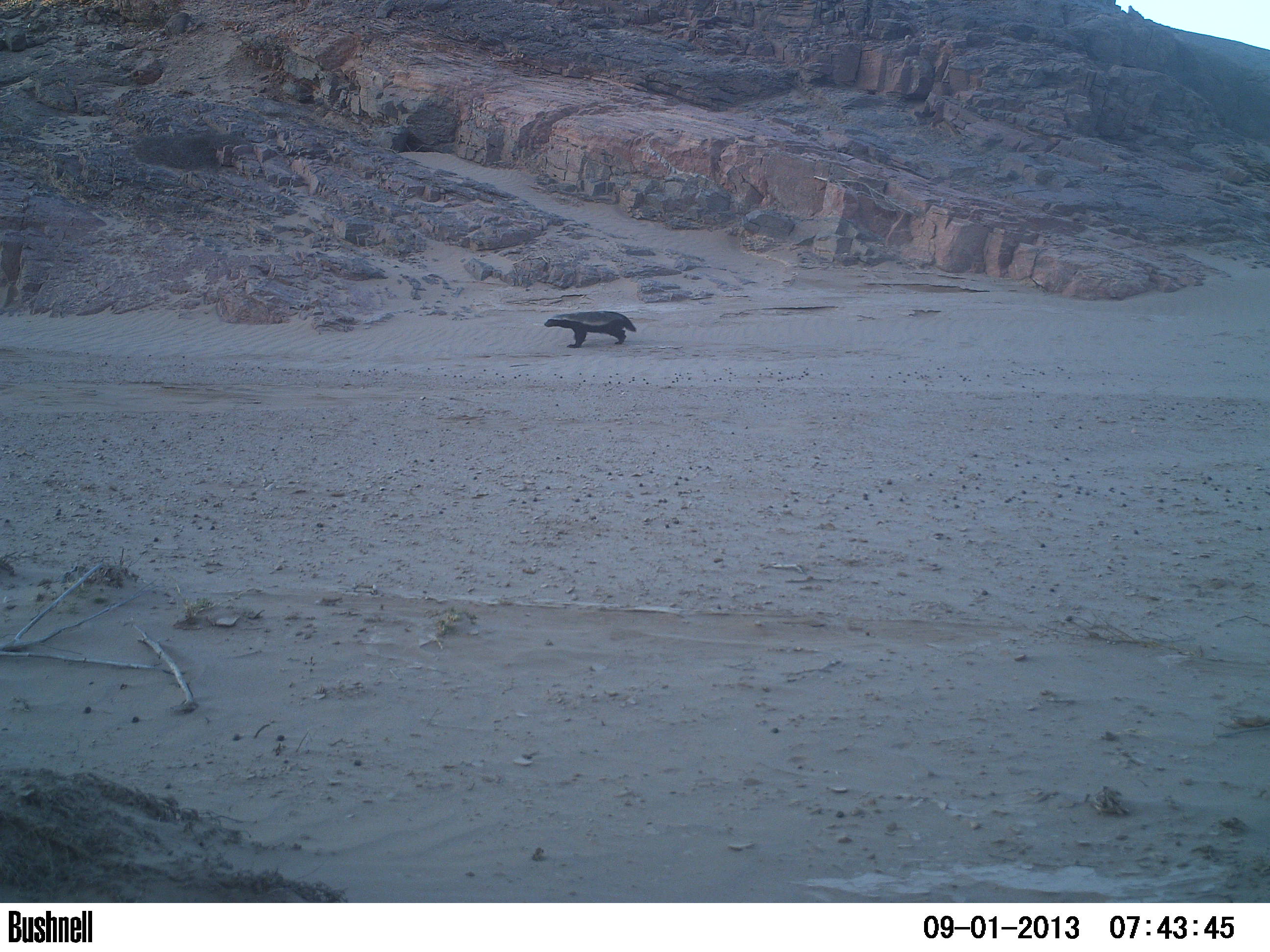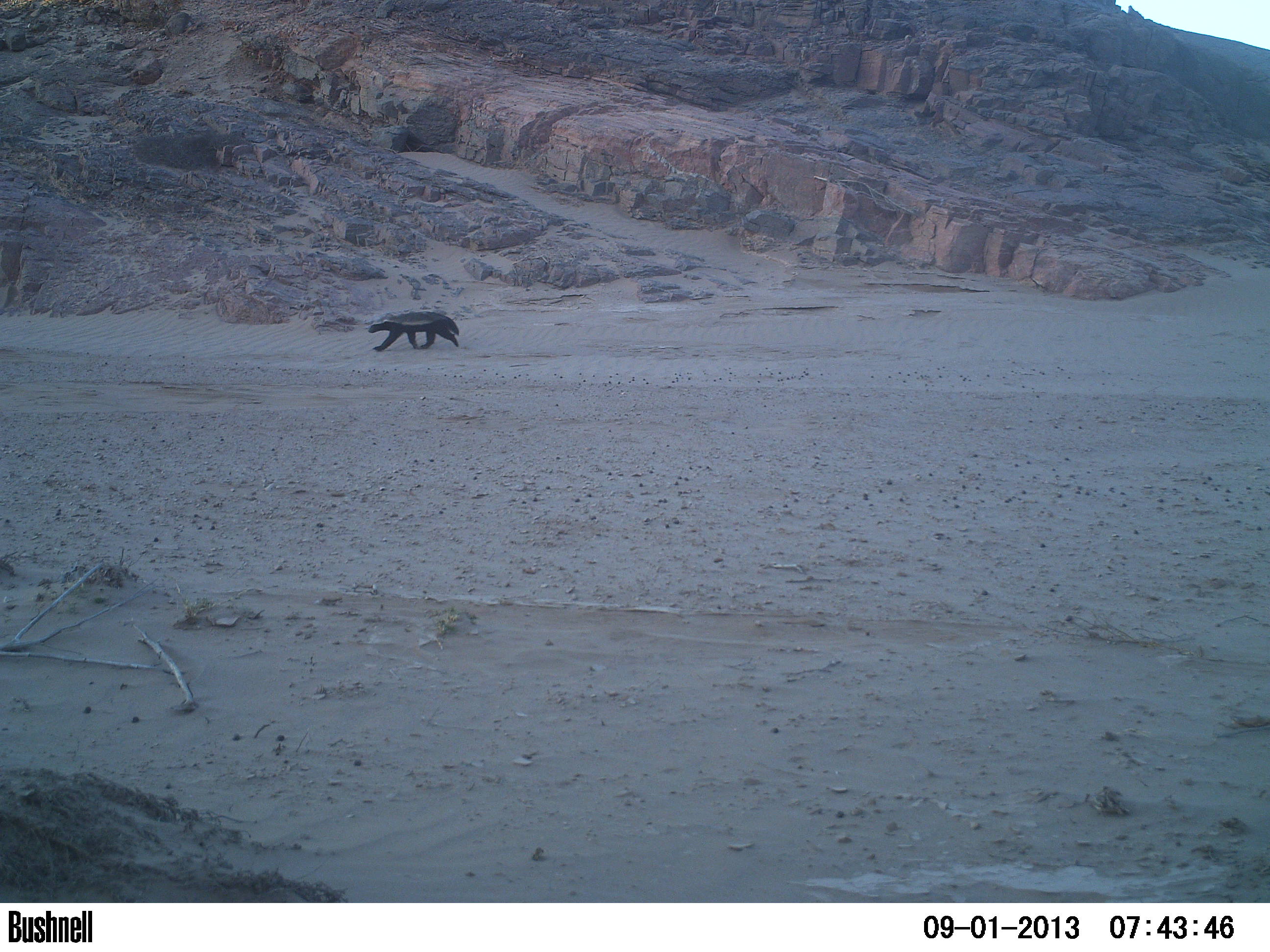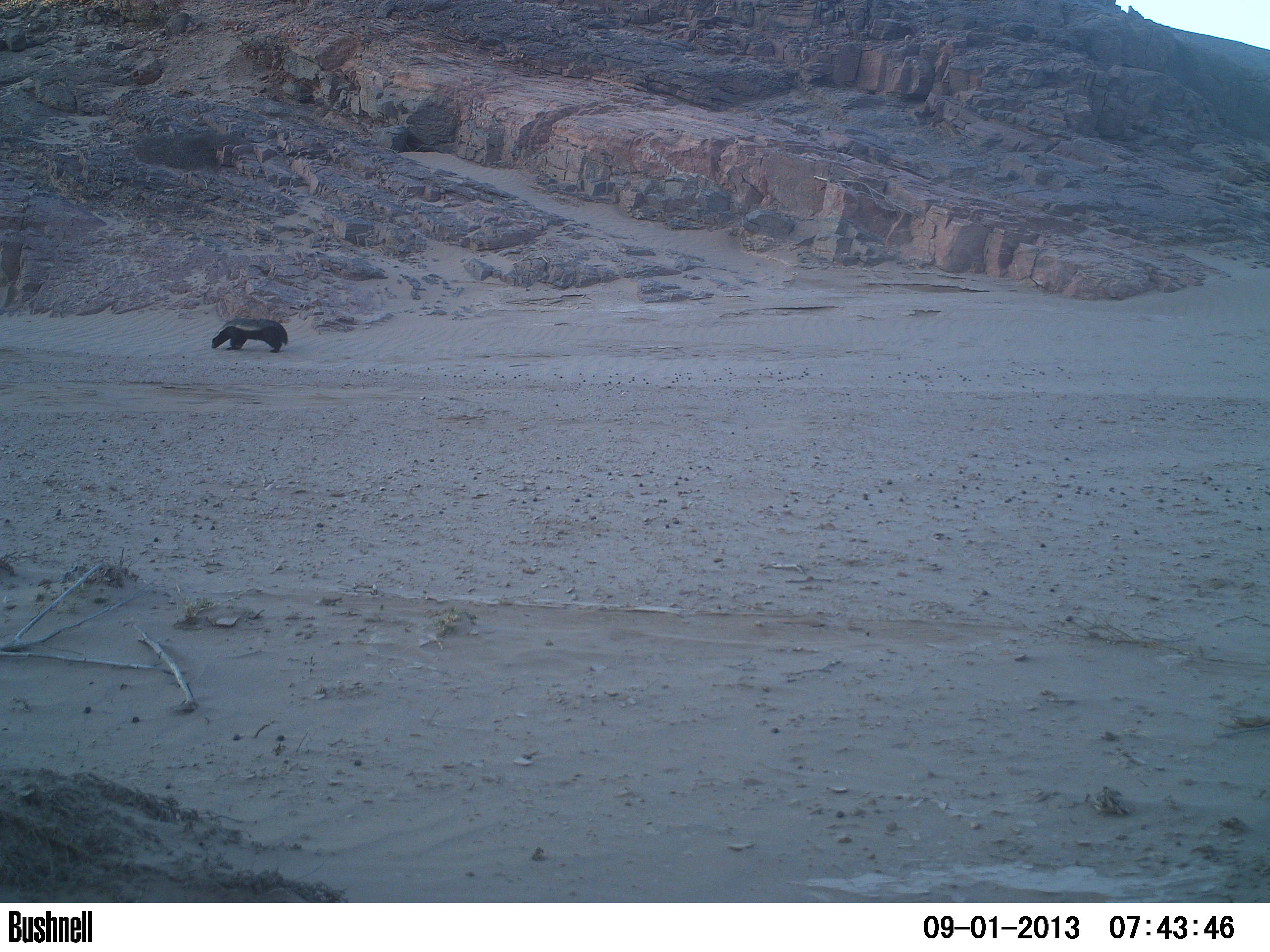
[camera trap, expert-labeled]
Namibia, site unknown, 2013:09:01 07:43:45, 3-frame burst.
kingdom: Animalia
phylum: Chordata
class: Mammalia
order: Carnivora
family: Mustelidae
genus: Mellivora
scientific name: Mellivora capensis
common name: ratel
Mellivora capensis (ratel).